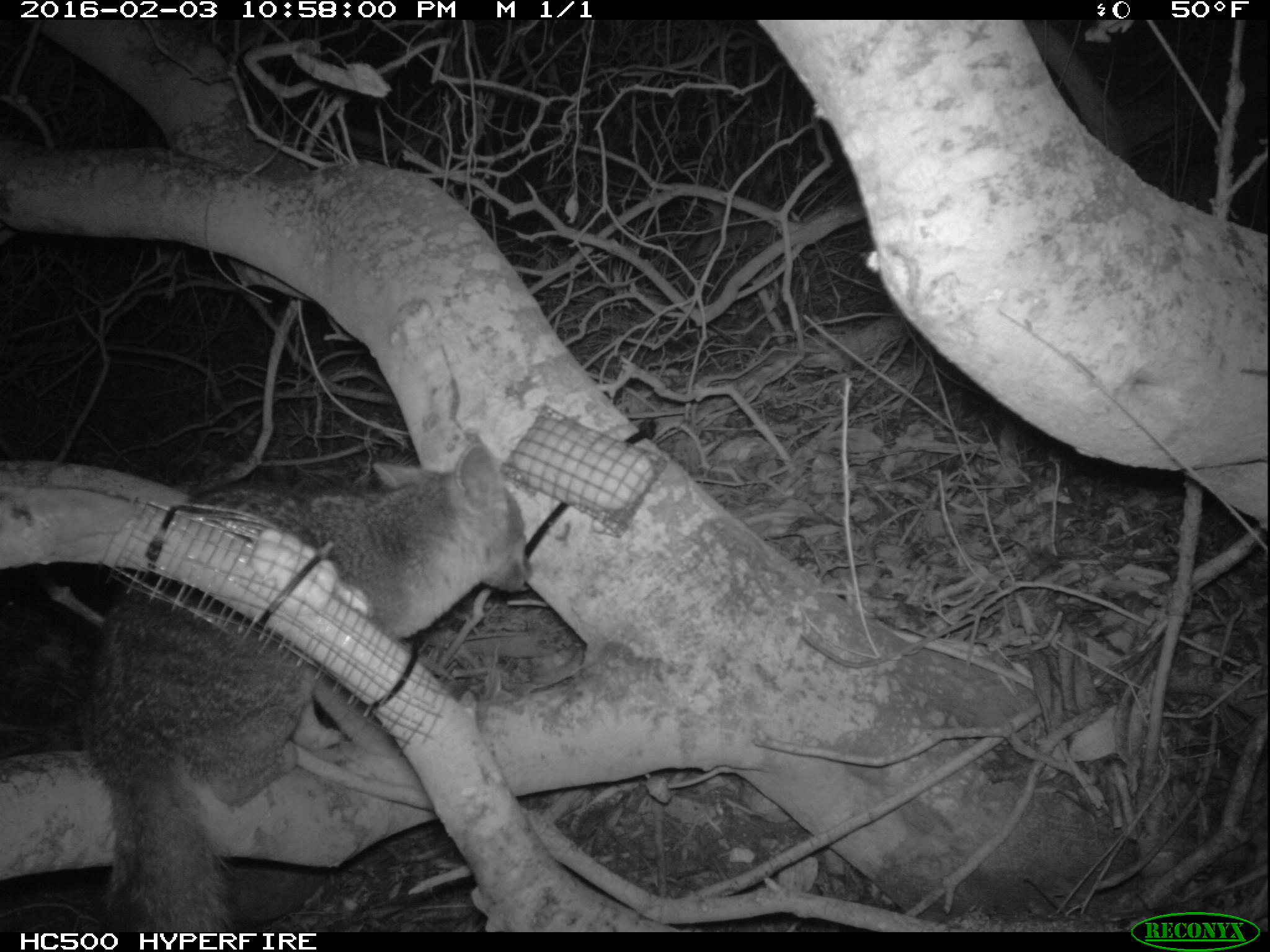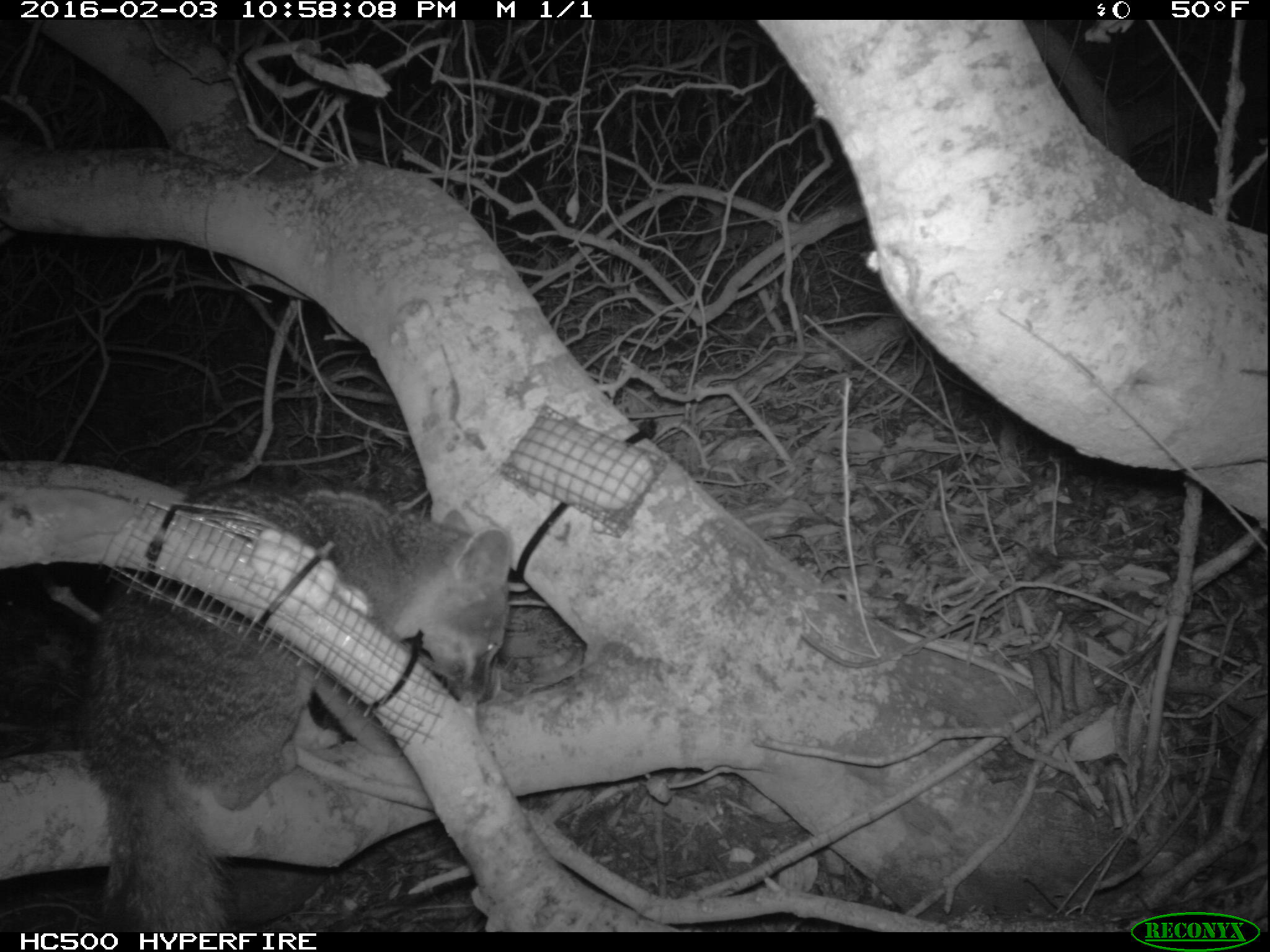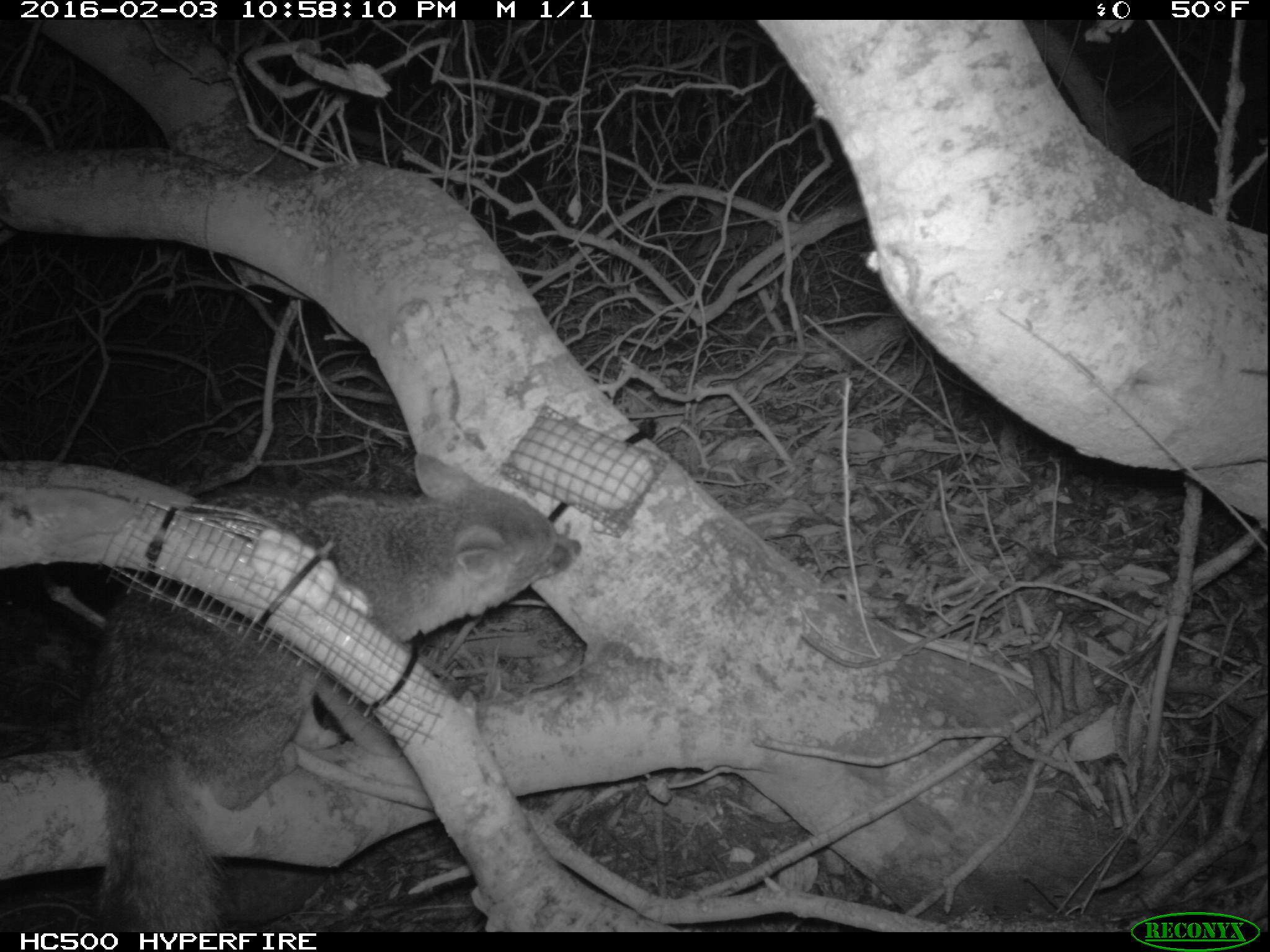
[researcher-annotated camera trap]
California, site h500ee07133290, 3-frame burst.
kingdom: Animalia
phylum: Chordata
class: Mammalia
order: Carnivora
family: Canidae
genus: Urocyon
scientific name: Urocyon littoralis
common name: island fox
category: fox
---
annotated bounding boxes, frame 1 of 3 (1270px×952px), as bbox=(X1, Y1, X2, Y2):
fox: bbox=(79, 442, 533, 932)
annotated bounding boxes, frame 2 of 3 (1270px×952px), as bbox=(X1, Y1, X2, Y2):
fox: bbox=(79, 482, 508, 932)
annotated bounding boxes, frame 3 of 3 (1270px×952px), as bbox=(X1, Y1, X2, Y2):
fox: bbox=(71, 451, 579, 933)